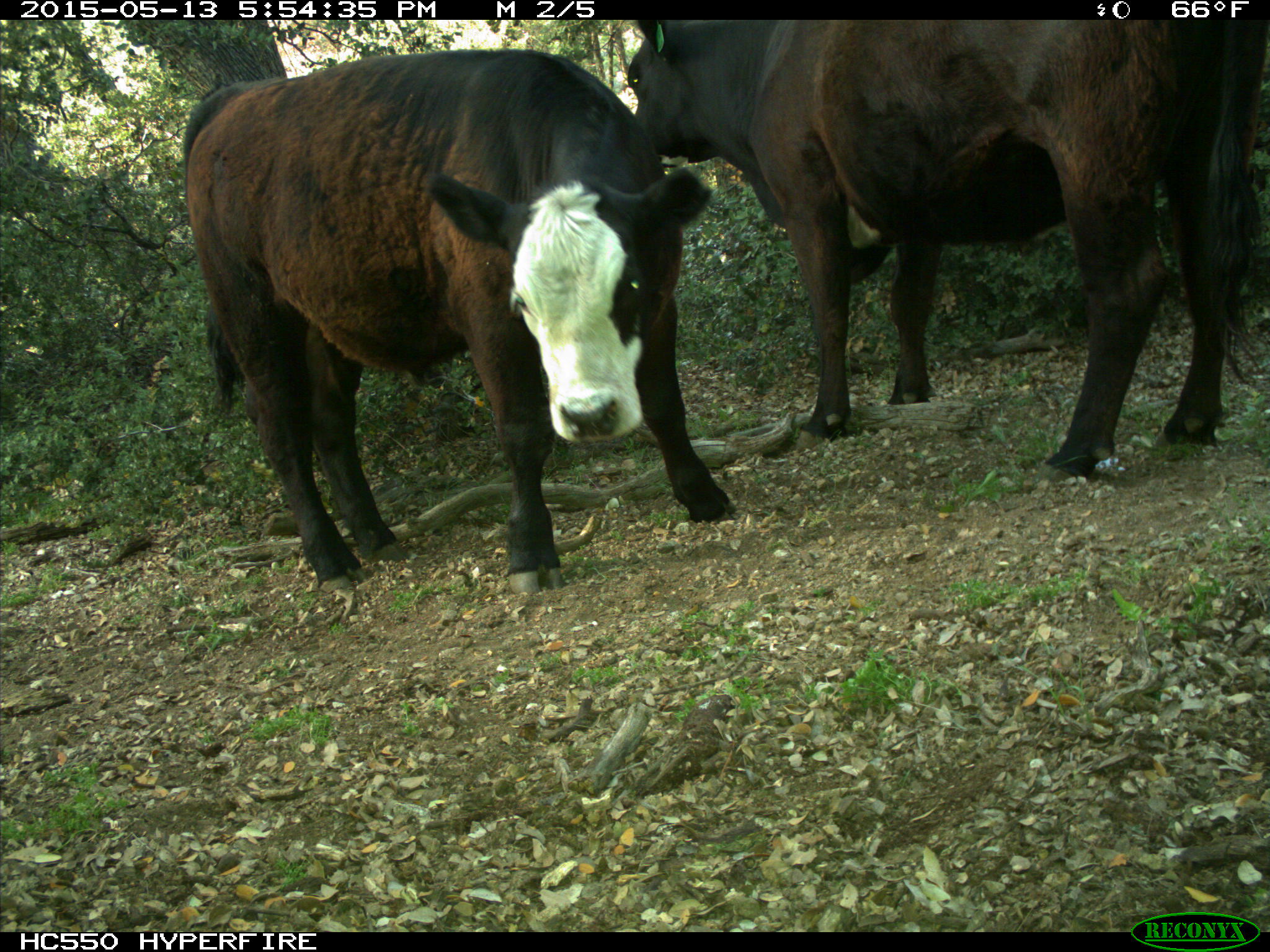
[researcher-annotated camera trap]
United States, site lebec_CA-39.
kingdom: Animalia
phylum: Chordata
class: Mammalia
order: Artiodactyla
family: Bovidae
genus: Bos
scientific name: Bos taurus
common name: domestic cow